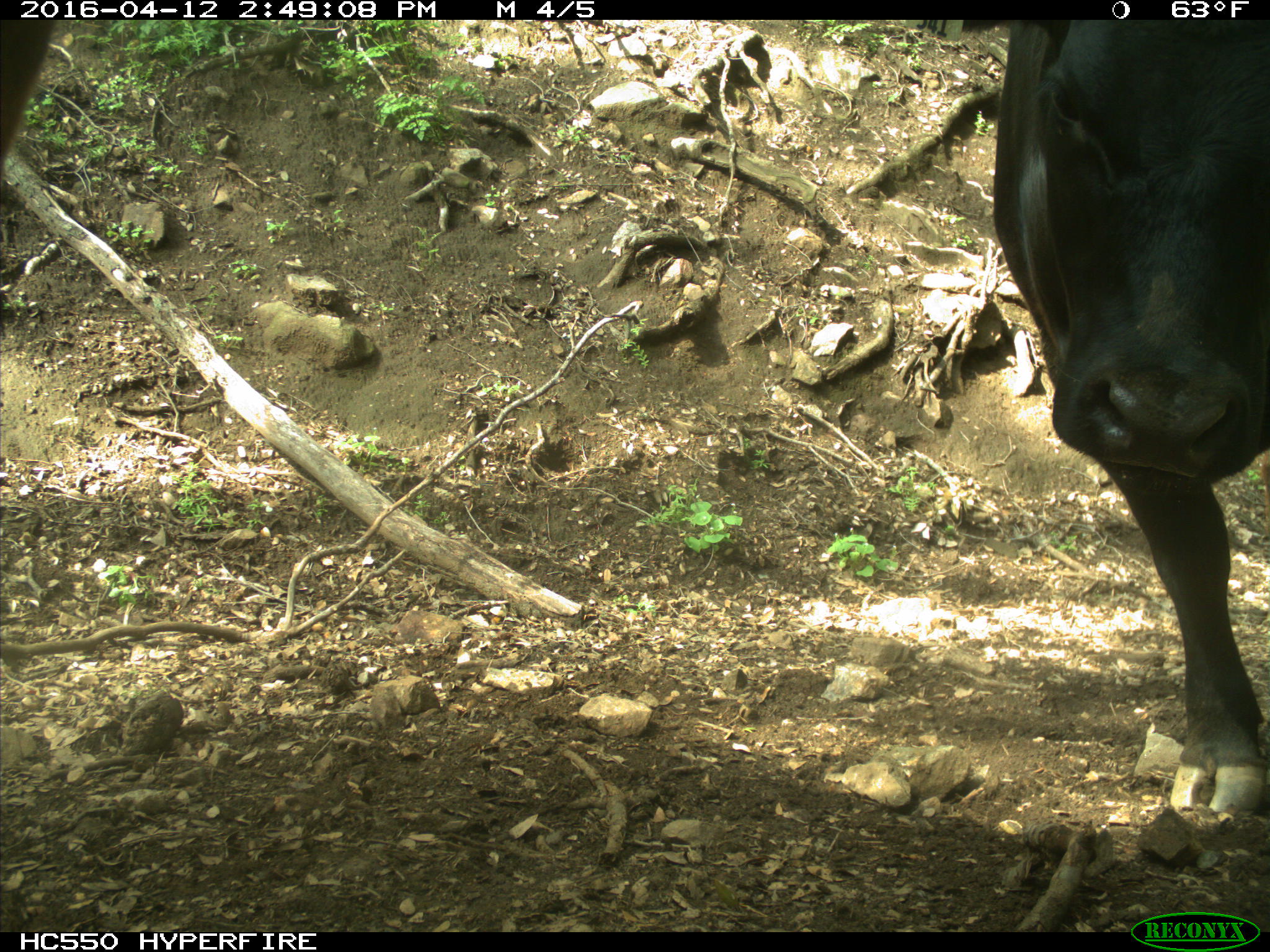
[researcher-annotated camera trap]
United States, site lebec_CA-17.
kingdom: Animalia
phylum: Chordata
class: Mammalia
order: Artiodactyla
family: Bovidae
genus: Bos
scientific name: Bos taurus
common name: domestic cow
Bos taurus (domestic cow).